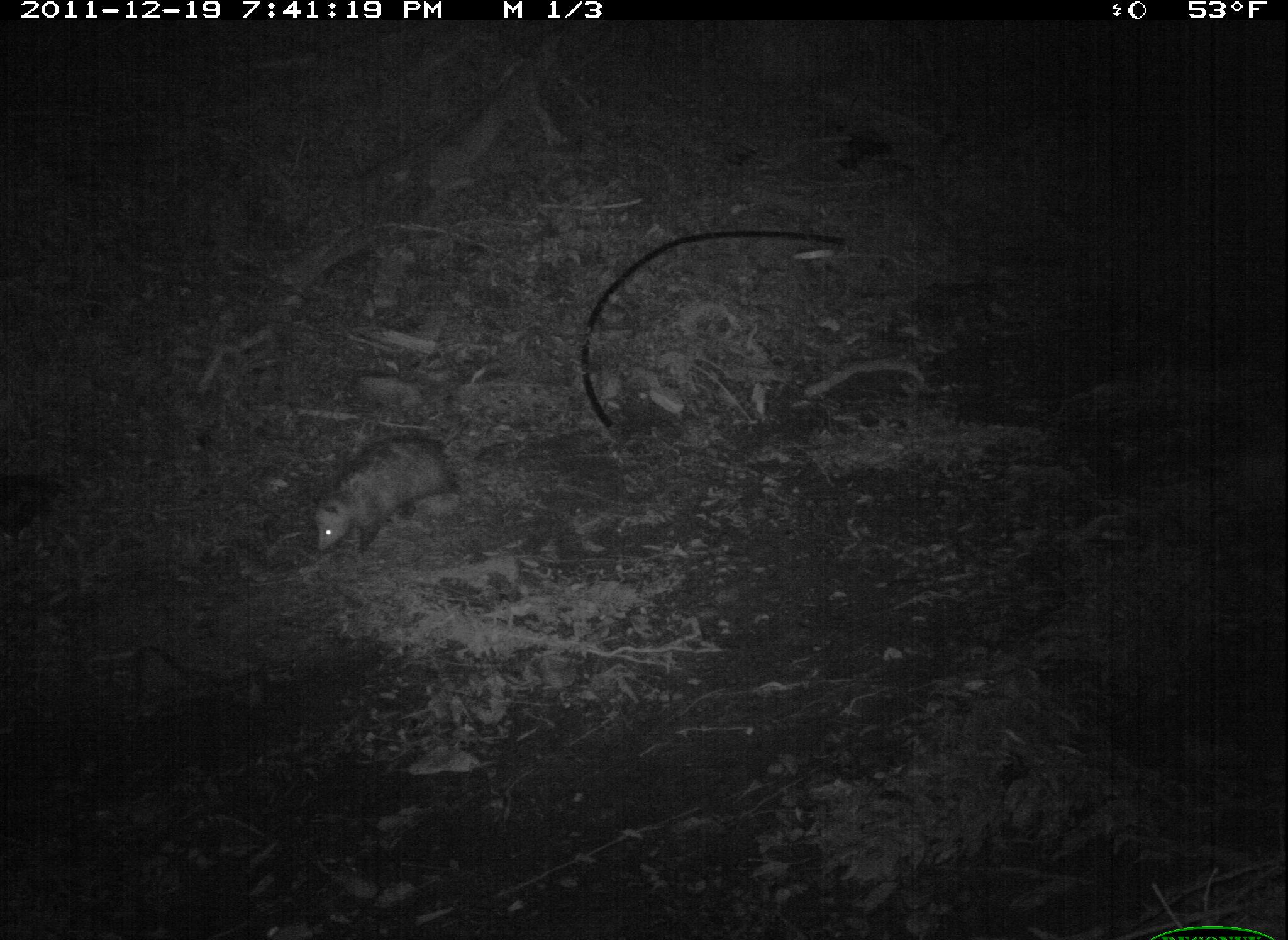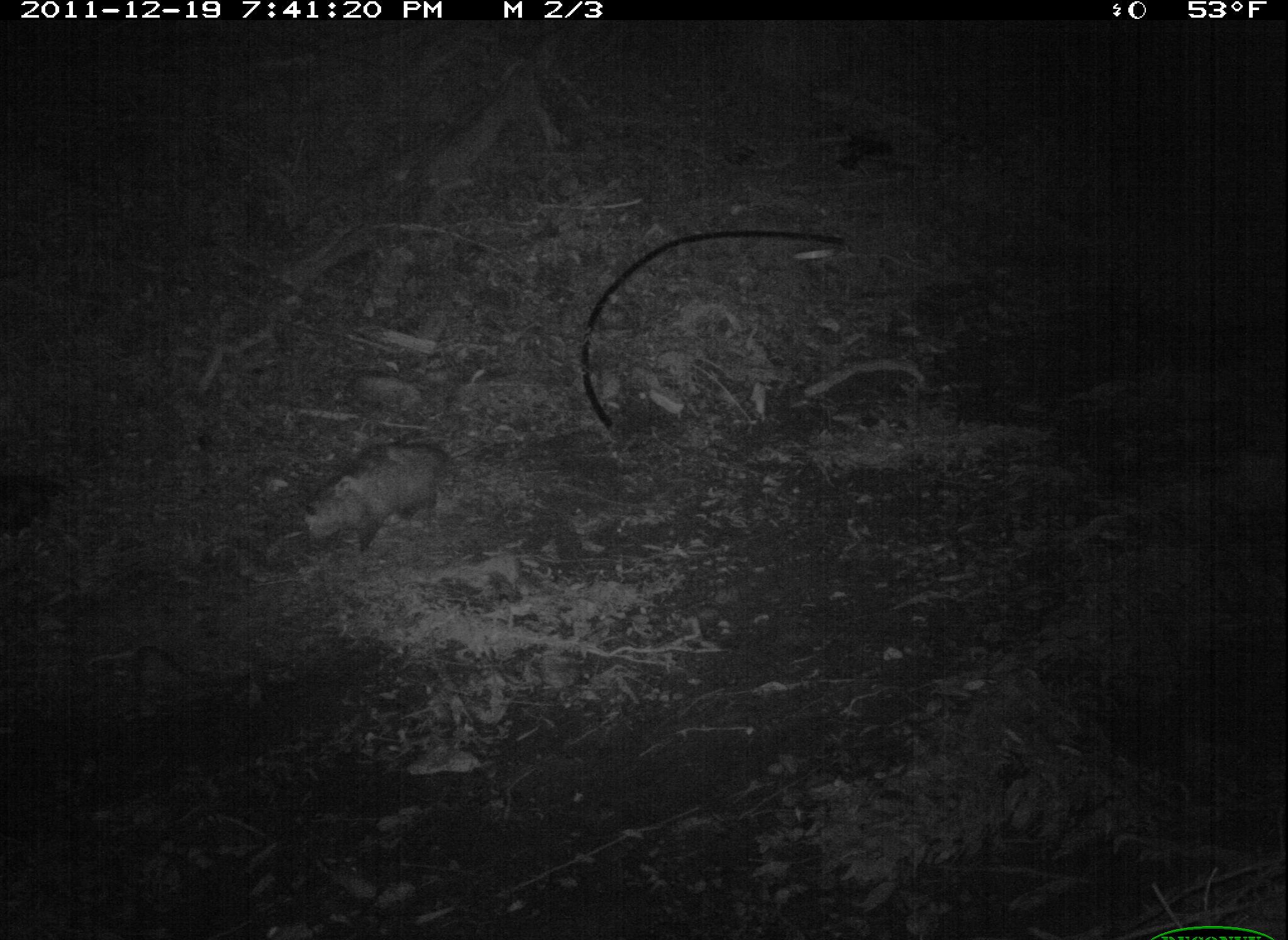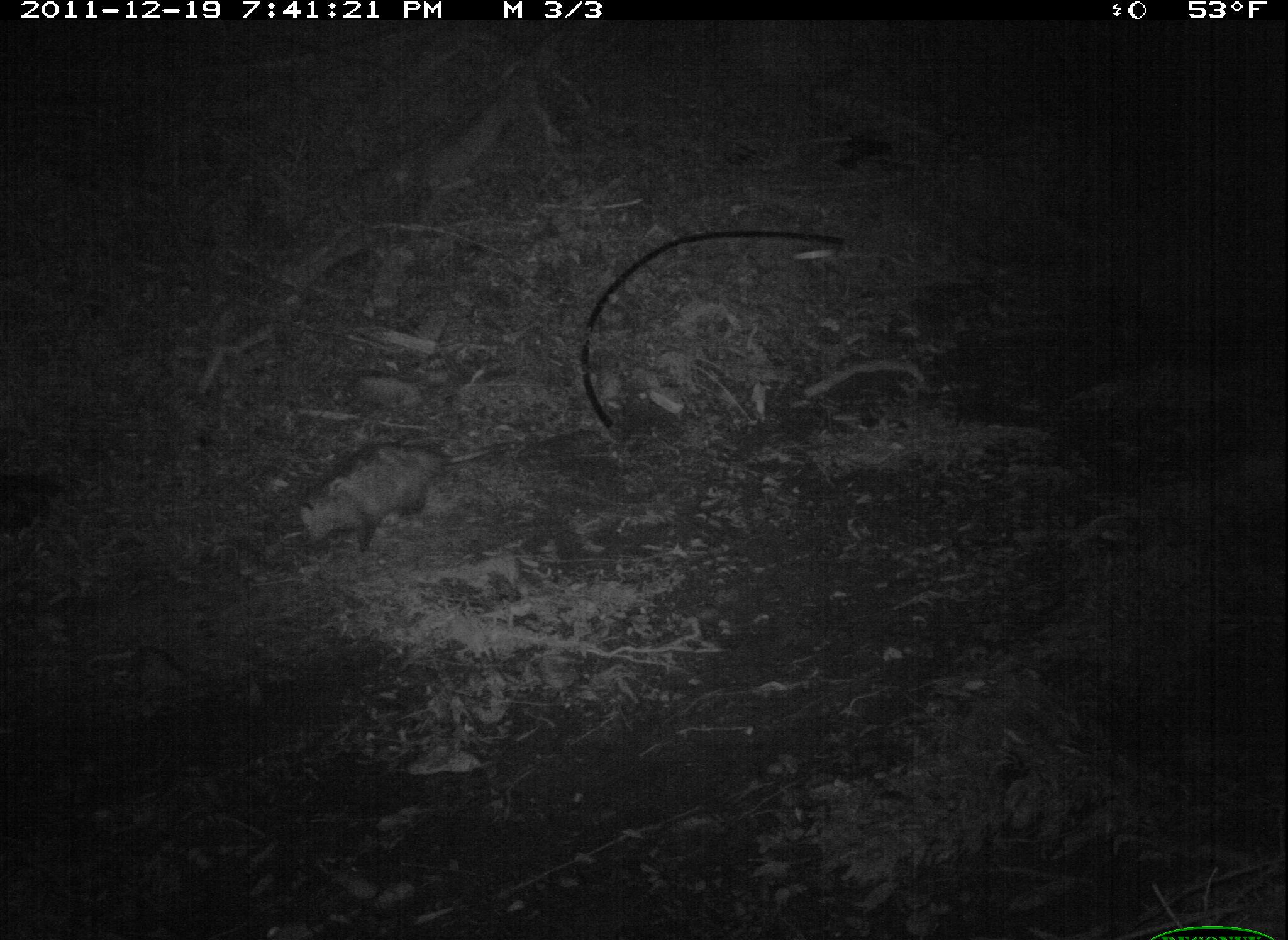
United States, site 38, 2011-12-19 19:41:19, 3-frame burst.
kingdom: Animalia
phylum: Chordata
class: Mammalia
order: Didelphimorphia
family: Didelphidae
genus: Didelphis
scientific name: Didelphis virginiana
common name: virginia opossum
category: opossum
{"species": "opossum (virginia opossum) (Didelphis virginiana)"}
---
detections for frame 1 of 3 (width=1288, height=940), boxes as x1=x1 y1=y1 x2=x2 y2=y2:
opossum: x1=306 y1=420 x2=478 y2=561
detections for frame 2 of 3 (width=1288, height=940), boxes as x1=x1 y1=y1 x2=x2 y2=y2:
opossum: x1=291 y1=428 x2=464 y2=561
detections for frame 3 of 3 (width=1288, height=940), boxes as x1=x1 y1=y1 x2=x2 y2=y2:
opossum: x1=298 y1=433 x2=567 y2=570